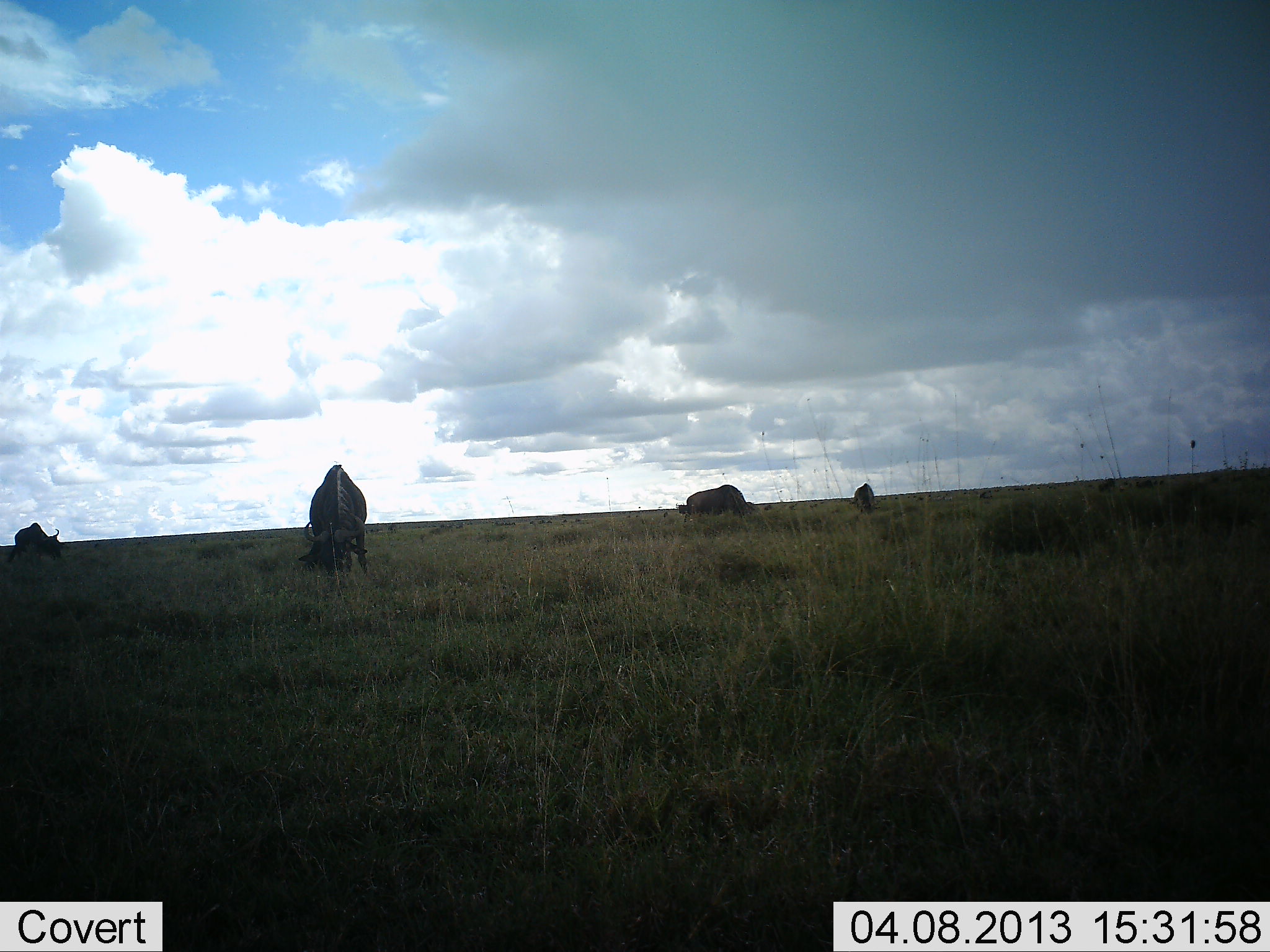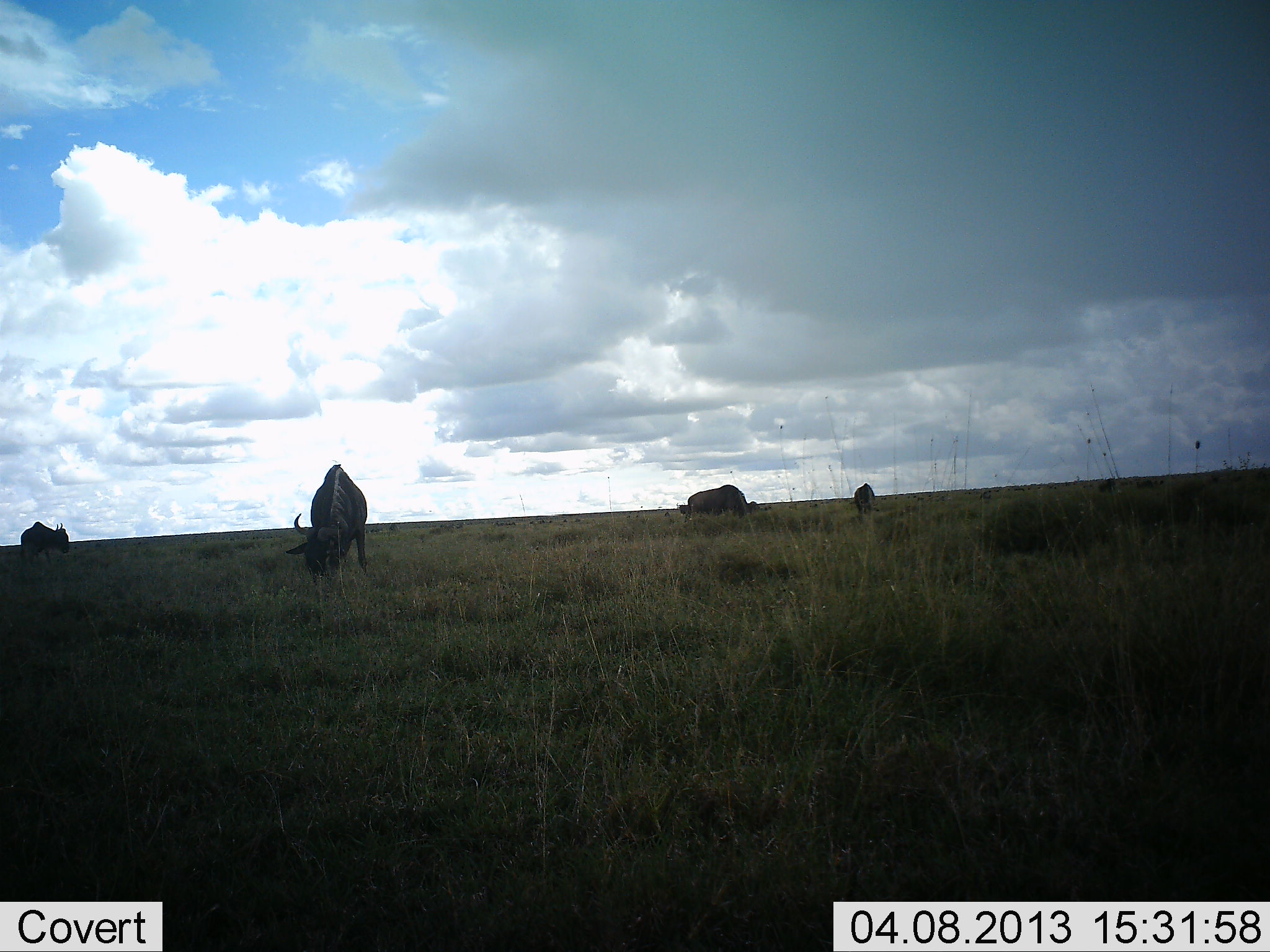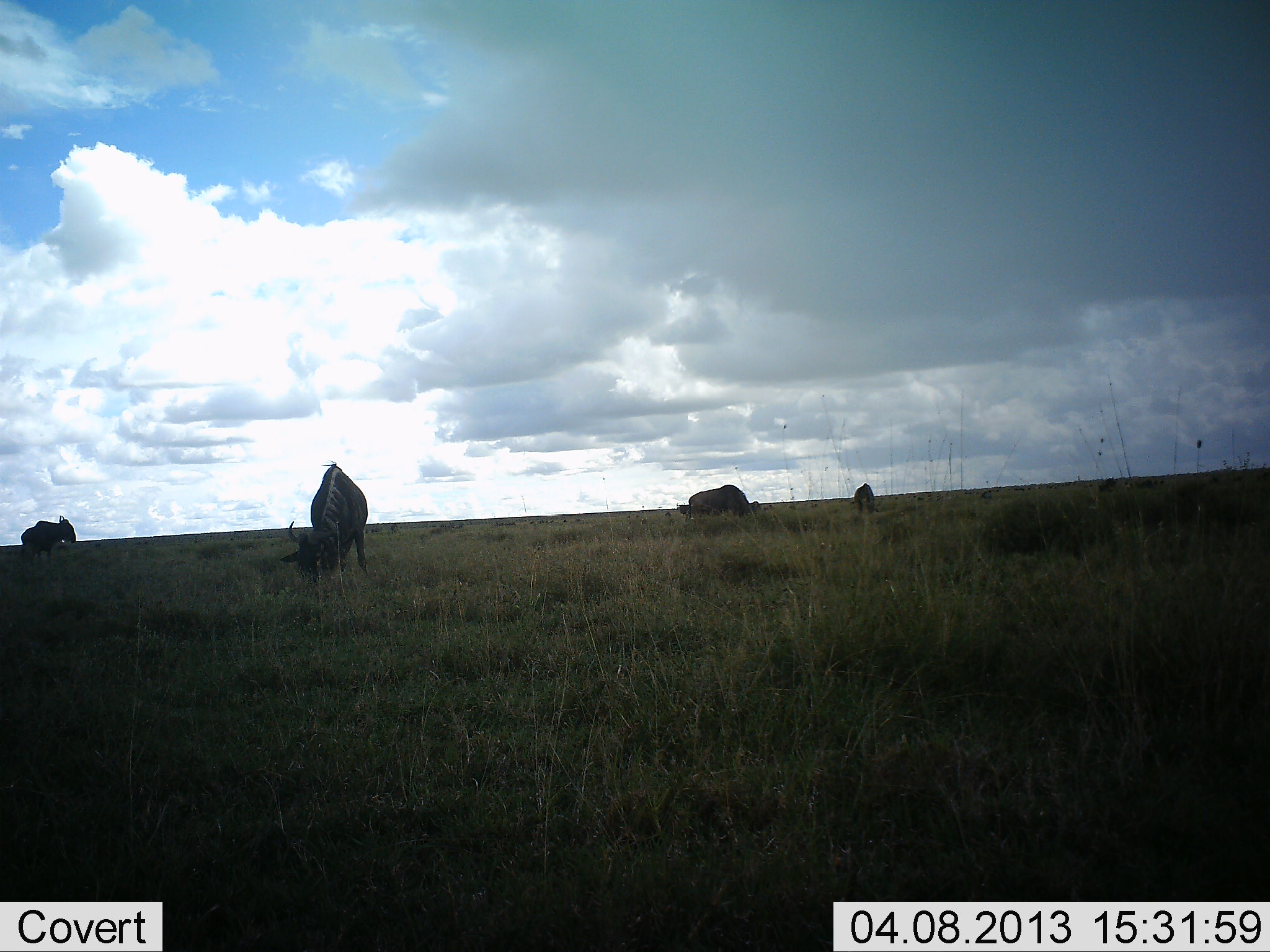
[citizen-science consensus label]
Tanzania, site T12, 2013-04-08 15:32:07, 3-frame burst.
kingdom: Animalia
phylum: Chordata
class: Mammalia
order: Artiodactyla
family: Bovidae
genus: Connochaetes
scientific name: Connochaetes taurinus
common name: blue wildebeest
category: wildebeest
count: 4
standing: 25%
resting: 0%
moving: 18%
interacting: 0%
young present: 4%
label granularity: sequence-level